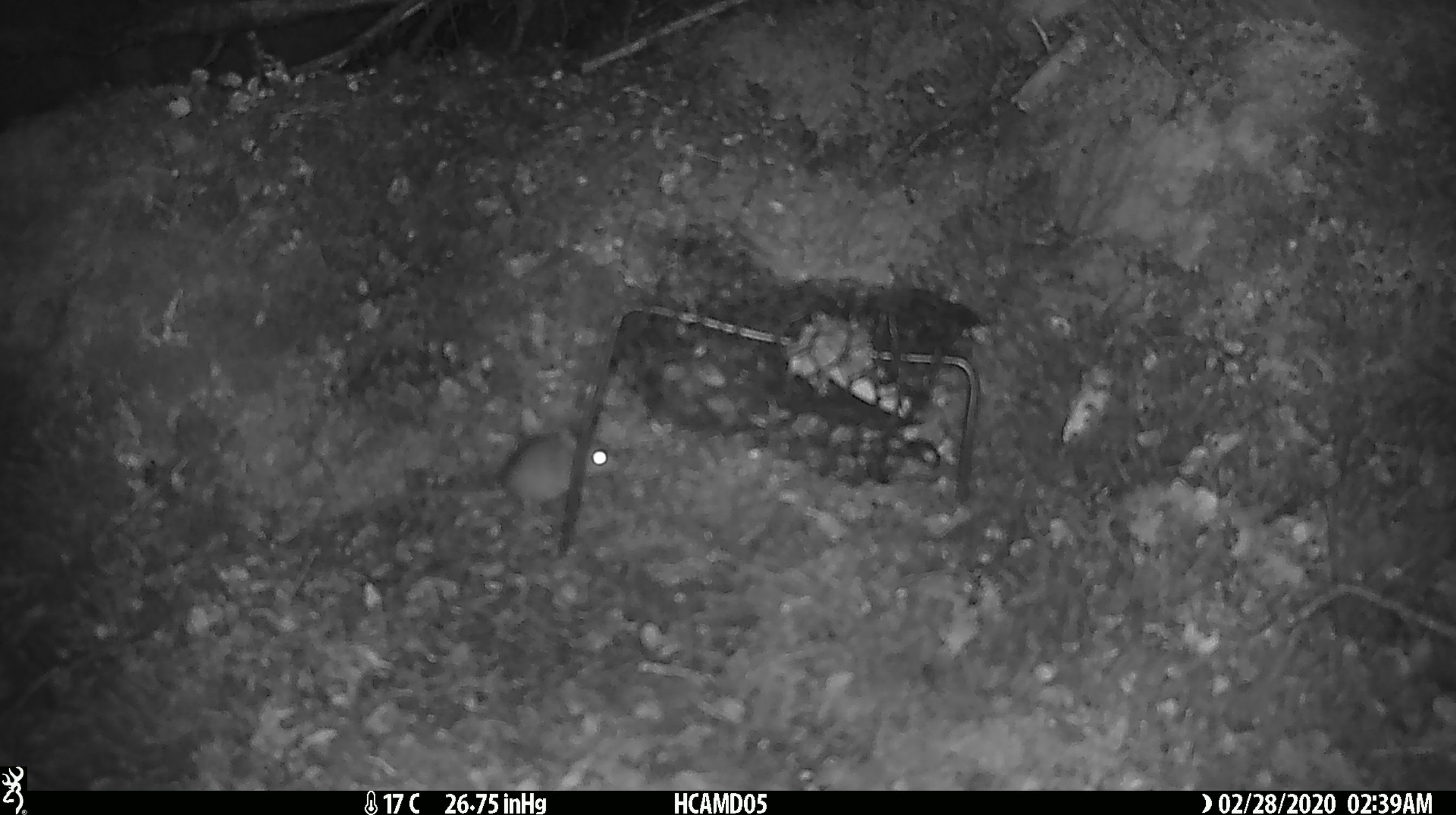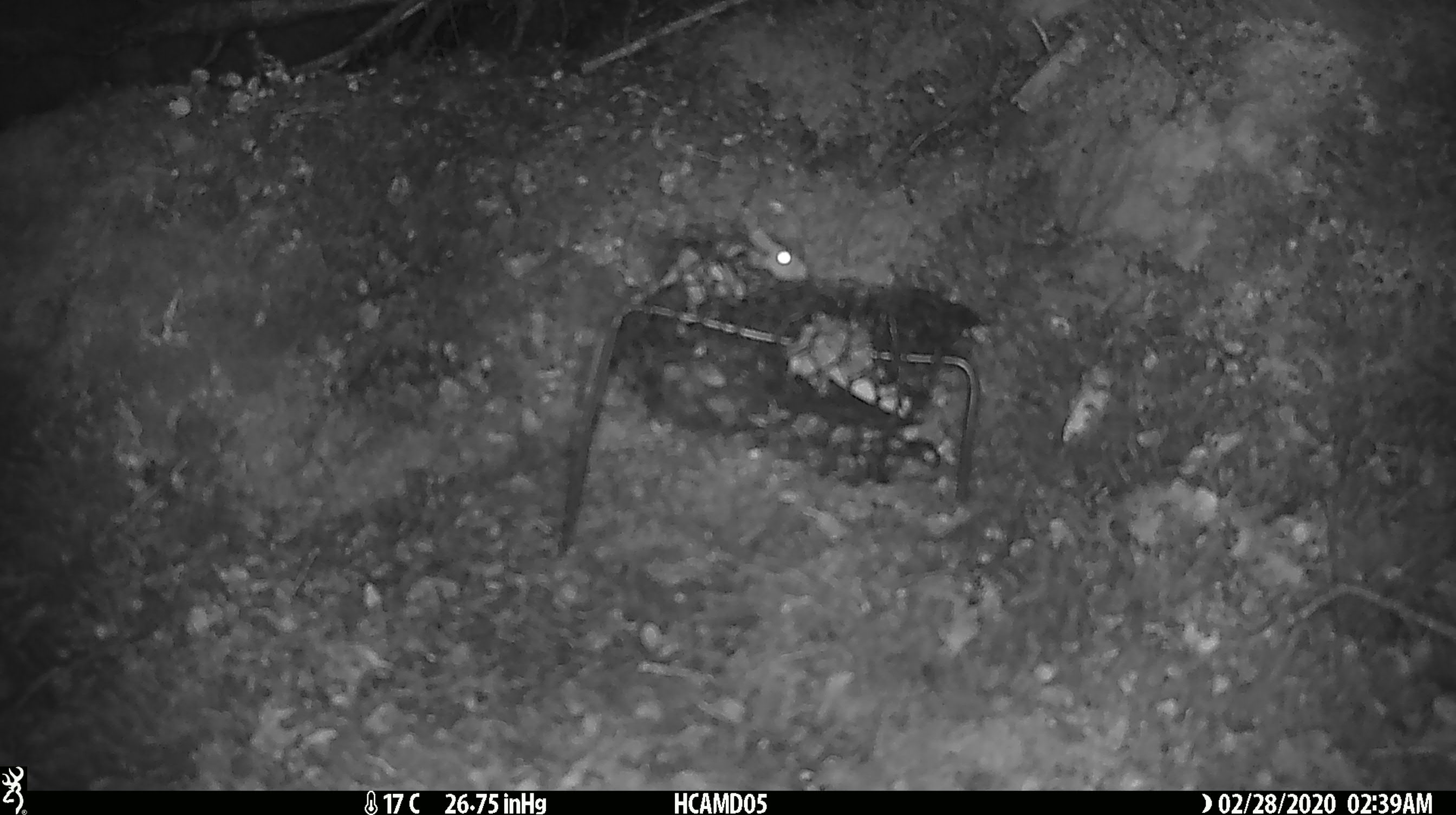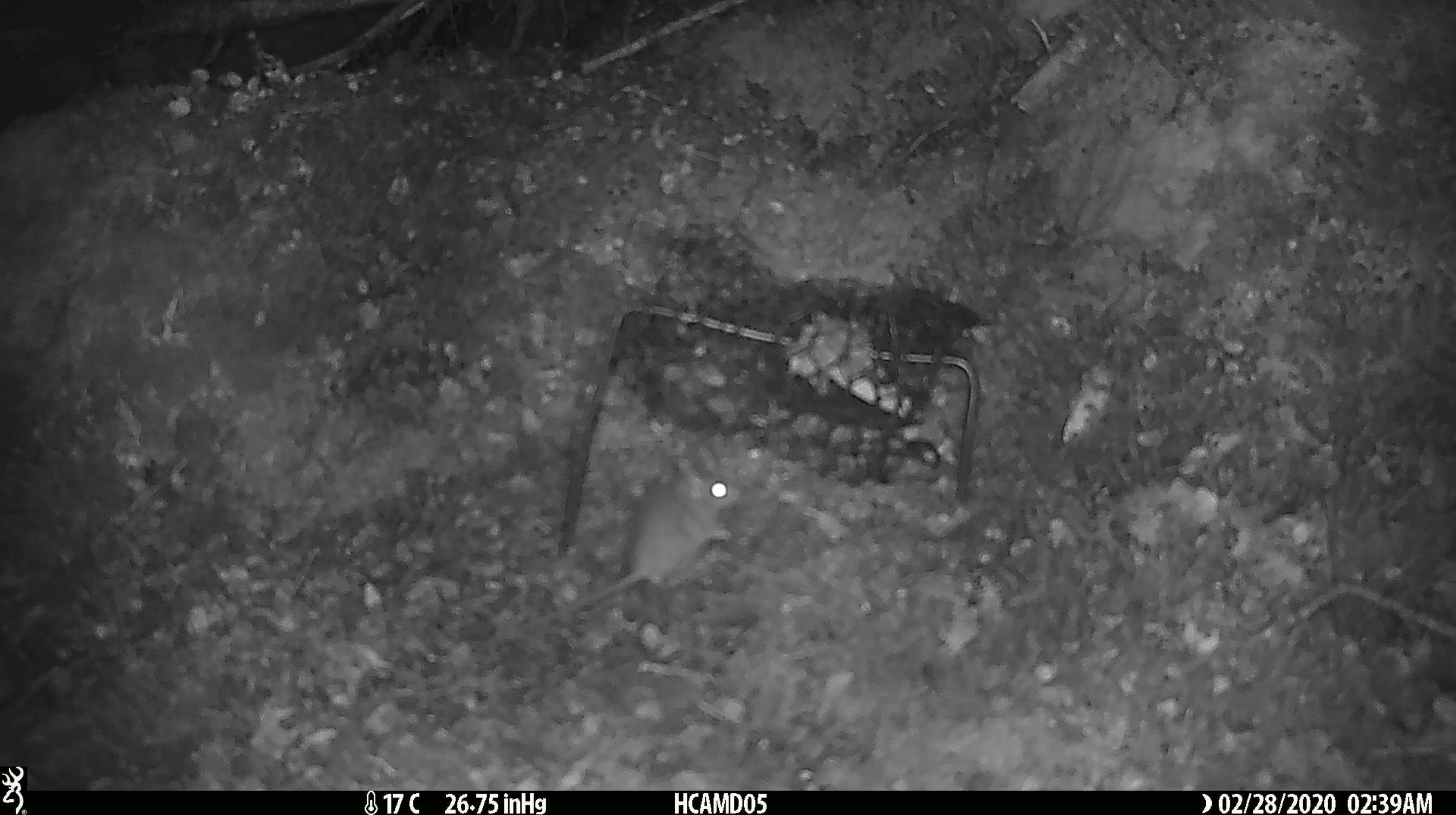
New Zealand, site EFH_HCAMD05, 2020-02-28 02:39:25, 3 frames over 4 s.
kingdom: Animalia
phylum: Chordata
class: Mammalia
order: Rodentia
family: Muridae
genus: Mus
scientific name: Mus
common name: mouse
Mouse (Mus).